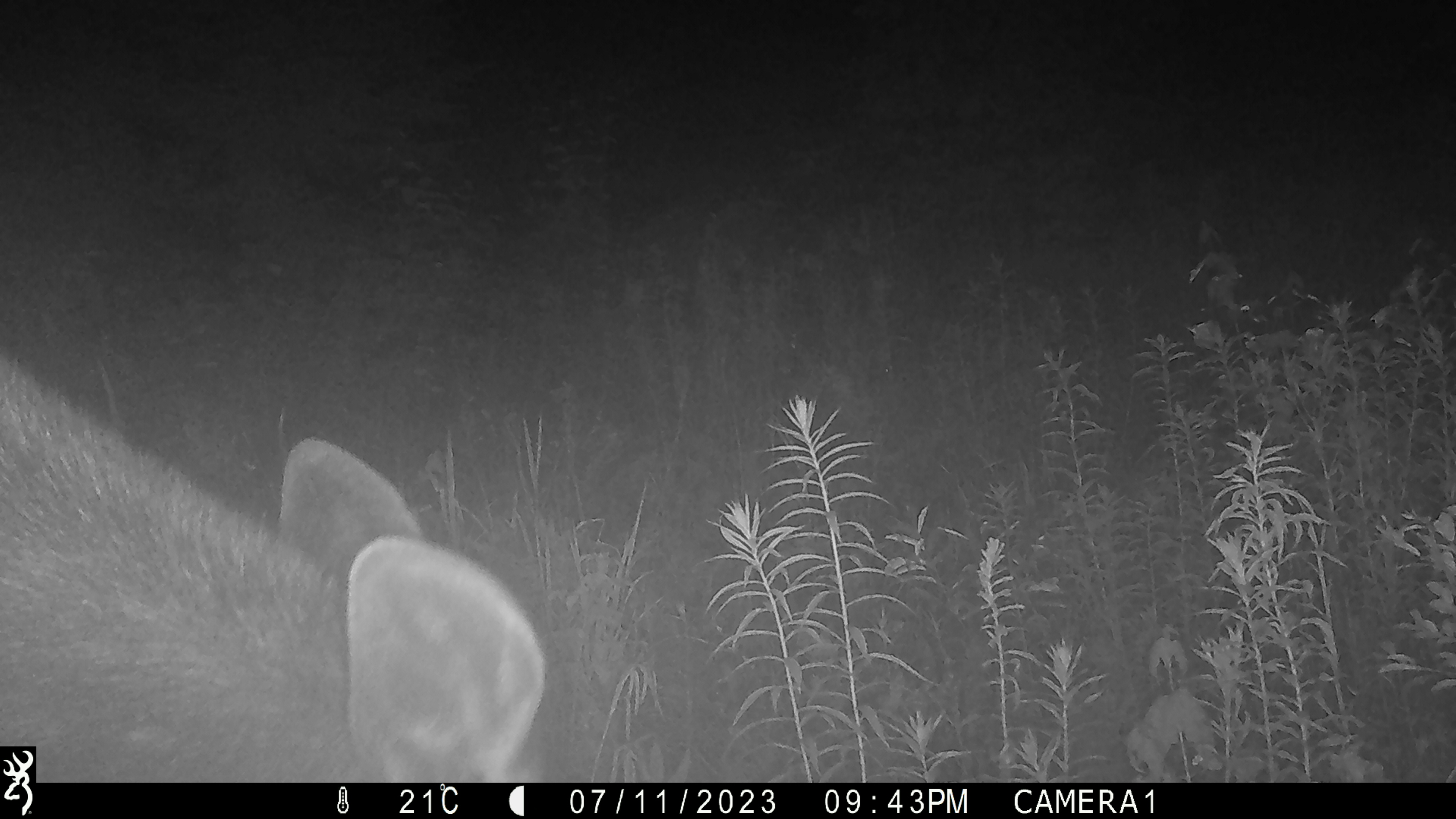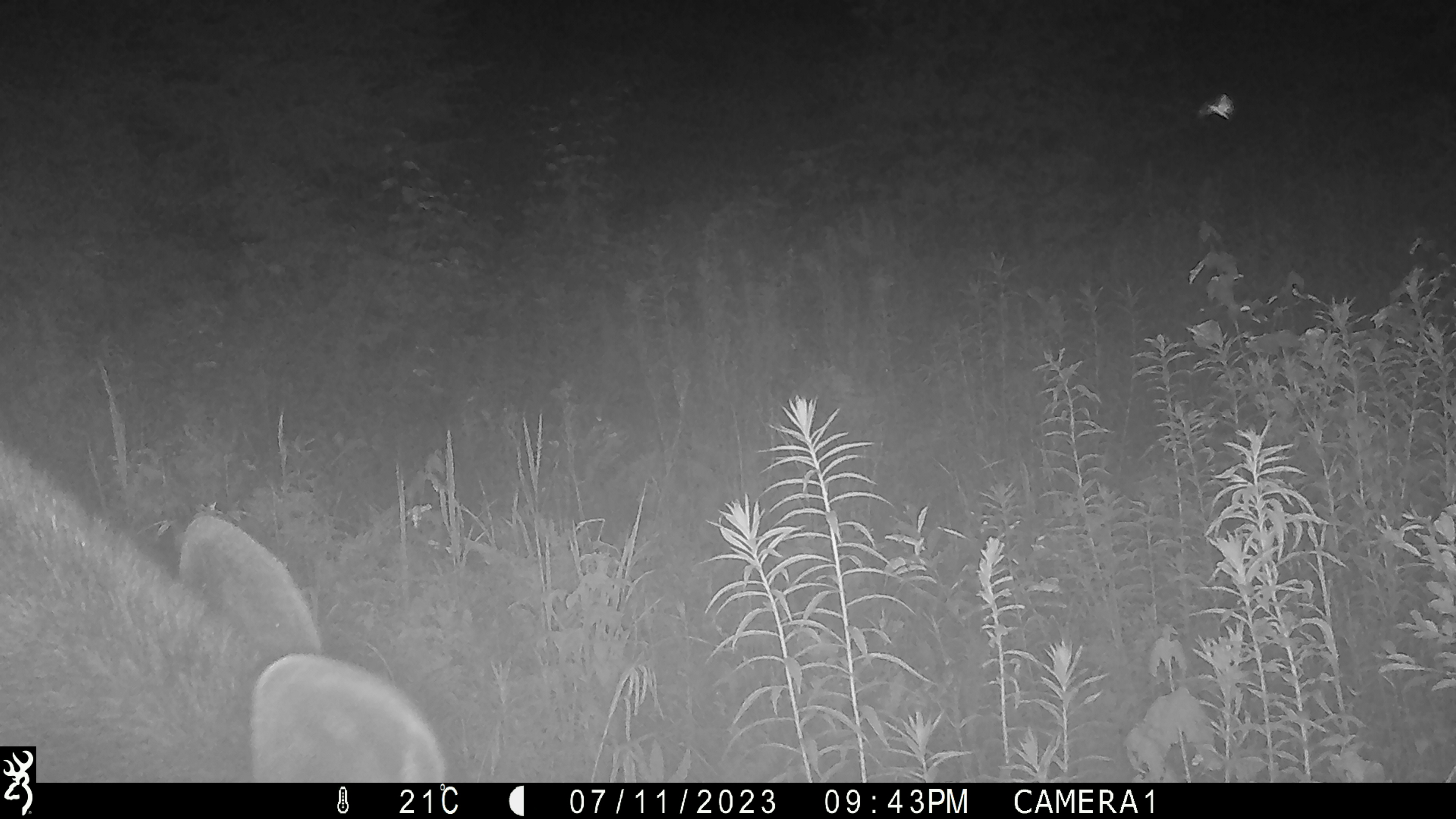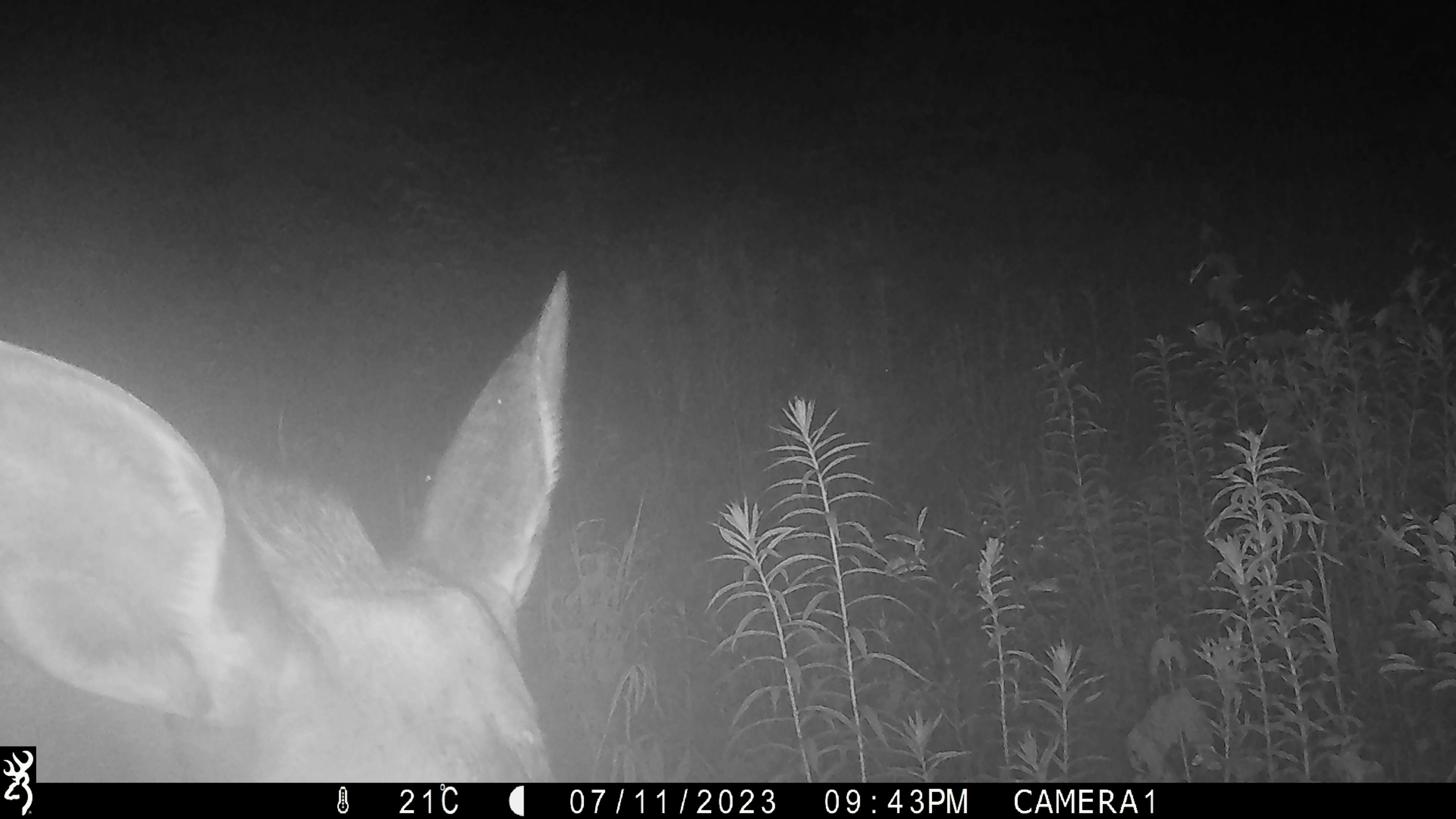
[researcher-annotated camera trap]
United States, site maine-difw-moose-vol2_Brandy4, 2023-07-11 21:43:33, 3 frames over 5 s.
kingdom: Animalia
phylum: Chordata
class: Mammalia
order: Artiodactyla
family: Cervidae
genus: Alces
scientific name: Alces alces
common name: moose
Moose (Alces alces).